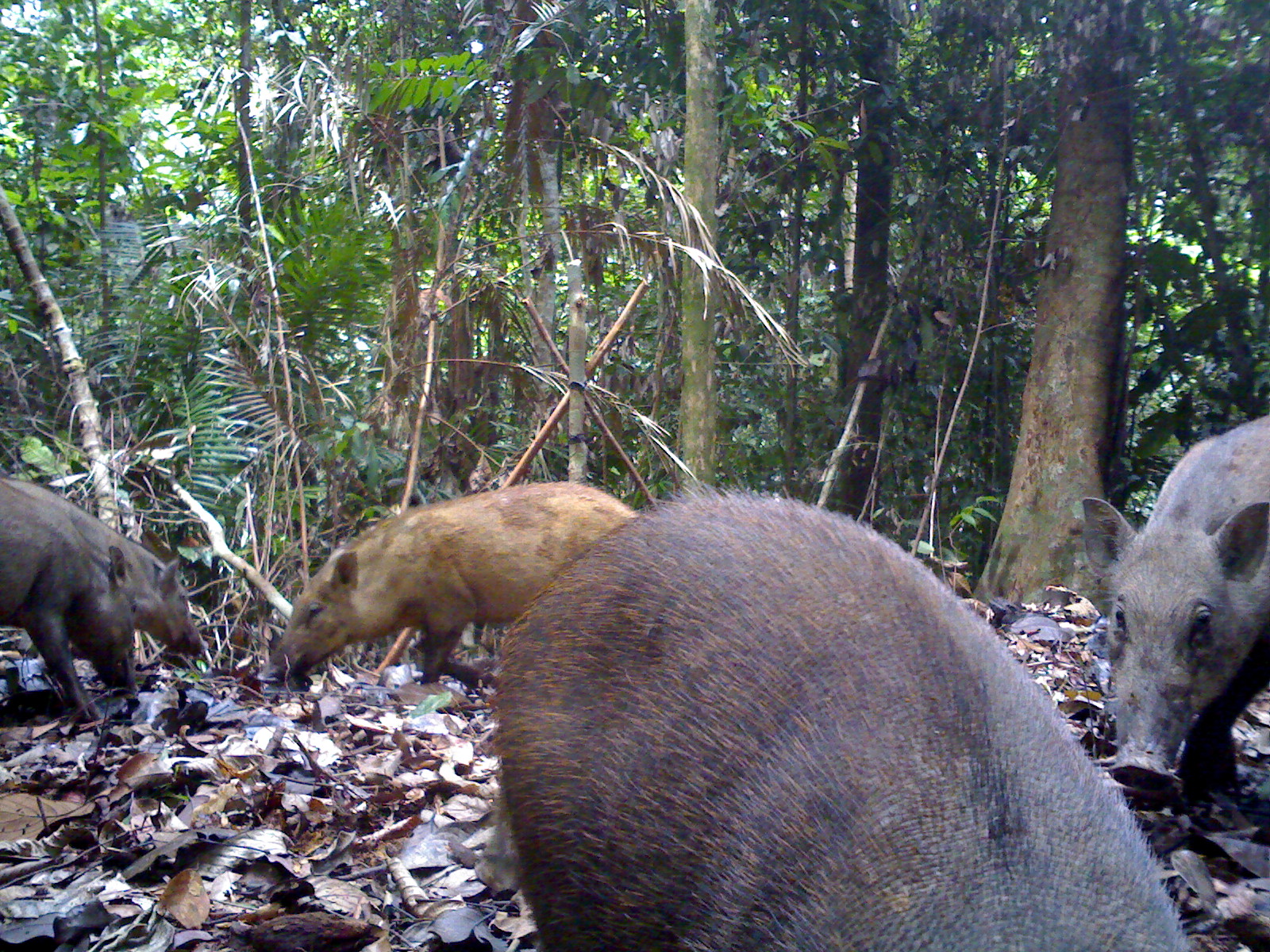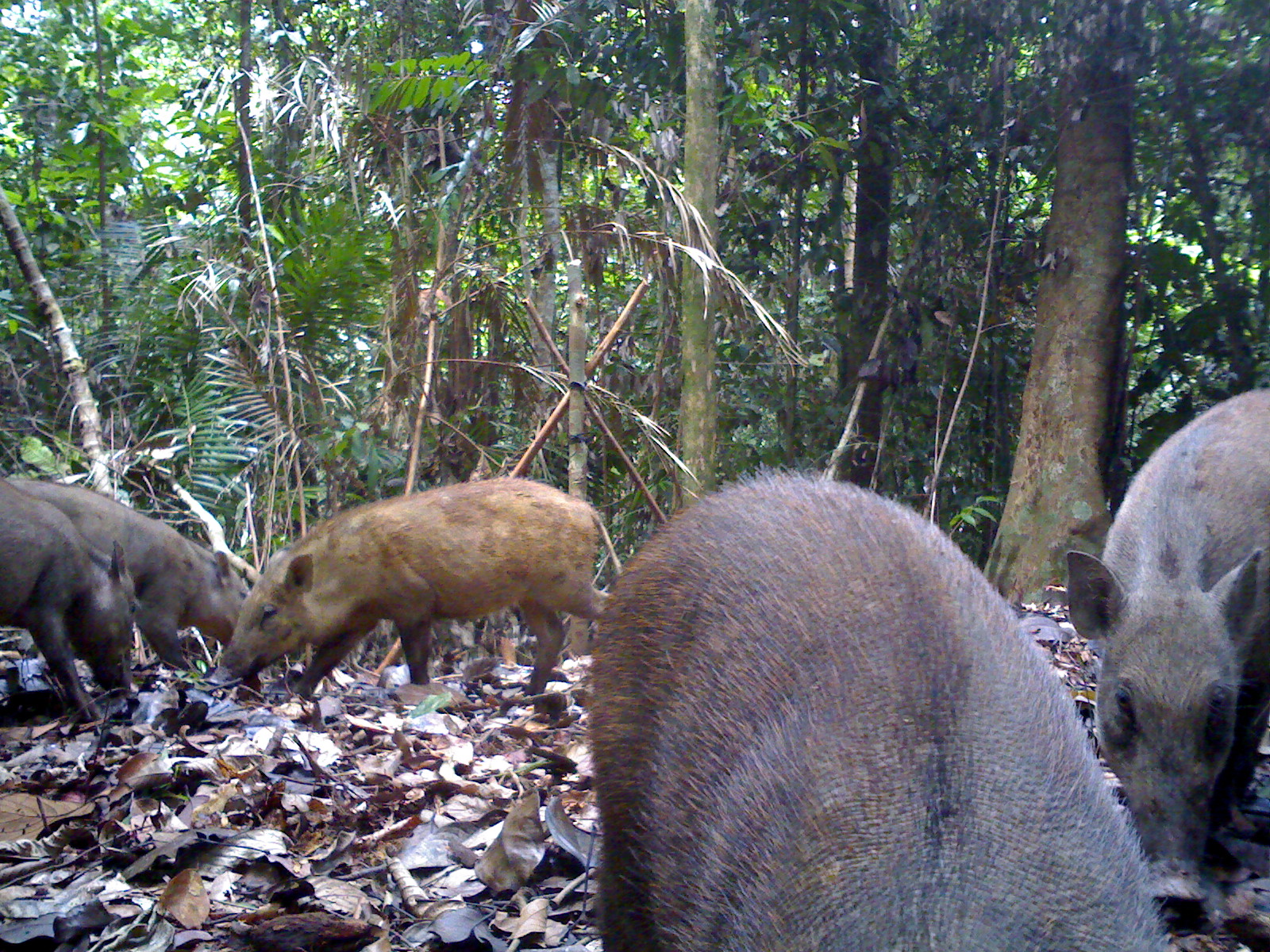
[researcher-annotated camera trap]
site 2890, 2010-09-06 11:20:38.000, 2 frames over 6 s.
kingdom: Animalia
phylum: Chordata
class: Mammalia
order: Artiodactyla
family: Suidae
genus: Sus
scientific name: Sus scrofa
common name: wild boar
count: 5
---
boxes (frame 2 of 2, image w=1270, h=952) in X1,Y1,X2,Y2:
sus scrofa: 579,460,1177,950; 1062,385,1270,930; 212,476,623,692; 0,474,252,672; 0,475,140,724